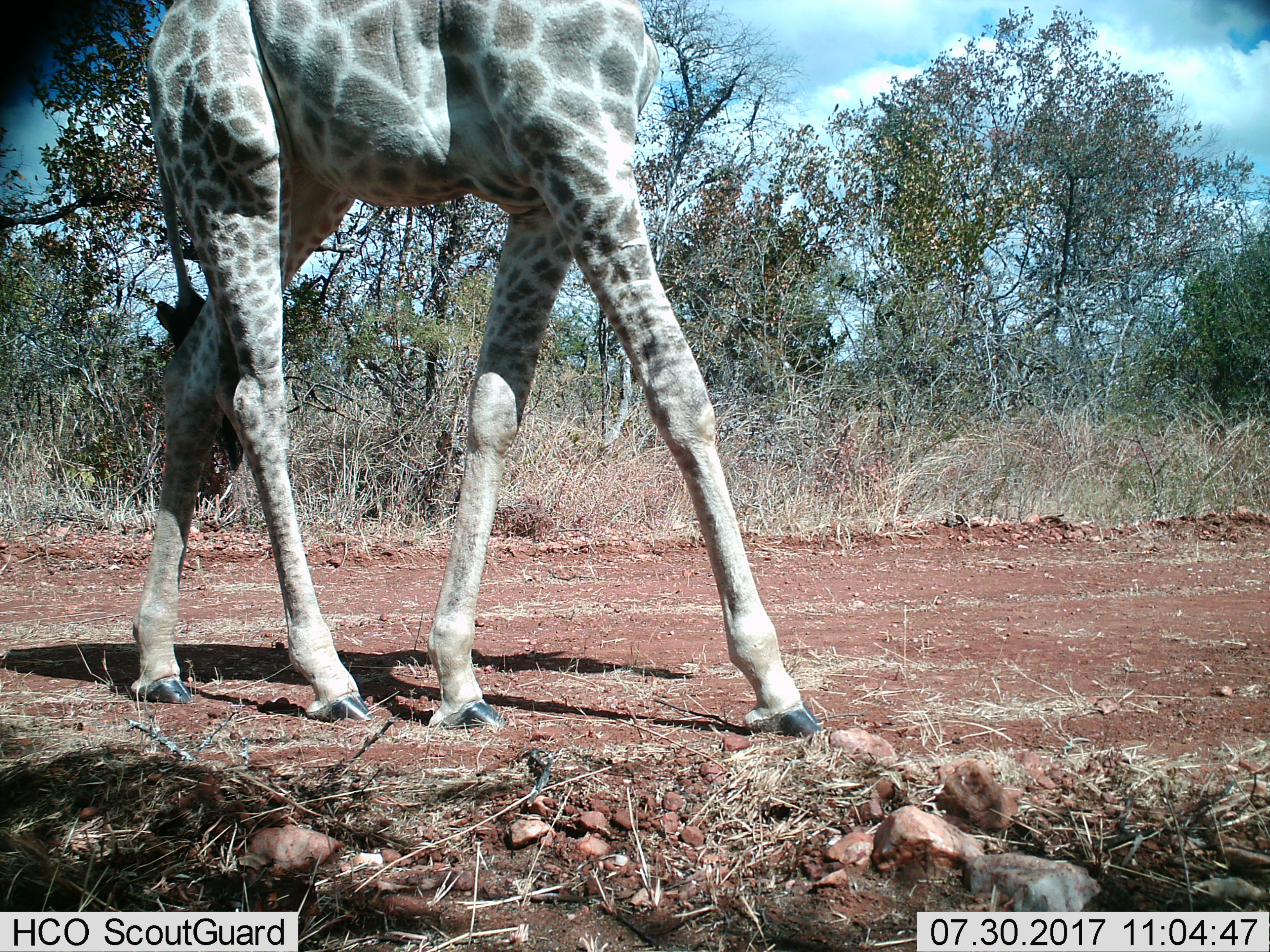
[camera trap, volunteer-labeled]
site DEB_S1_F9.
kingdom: Animalia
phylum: Chordata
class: Mammalia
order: Artiodactyla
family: Giraffidae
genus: Giraffa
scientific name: Giraffa camelopardalis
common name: giraffe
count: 1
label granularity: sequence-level